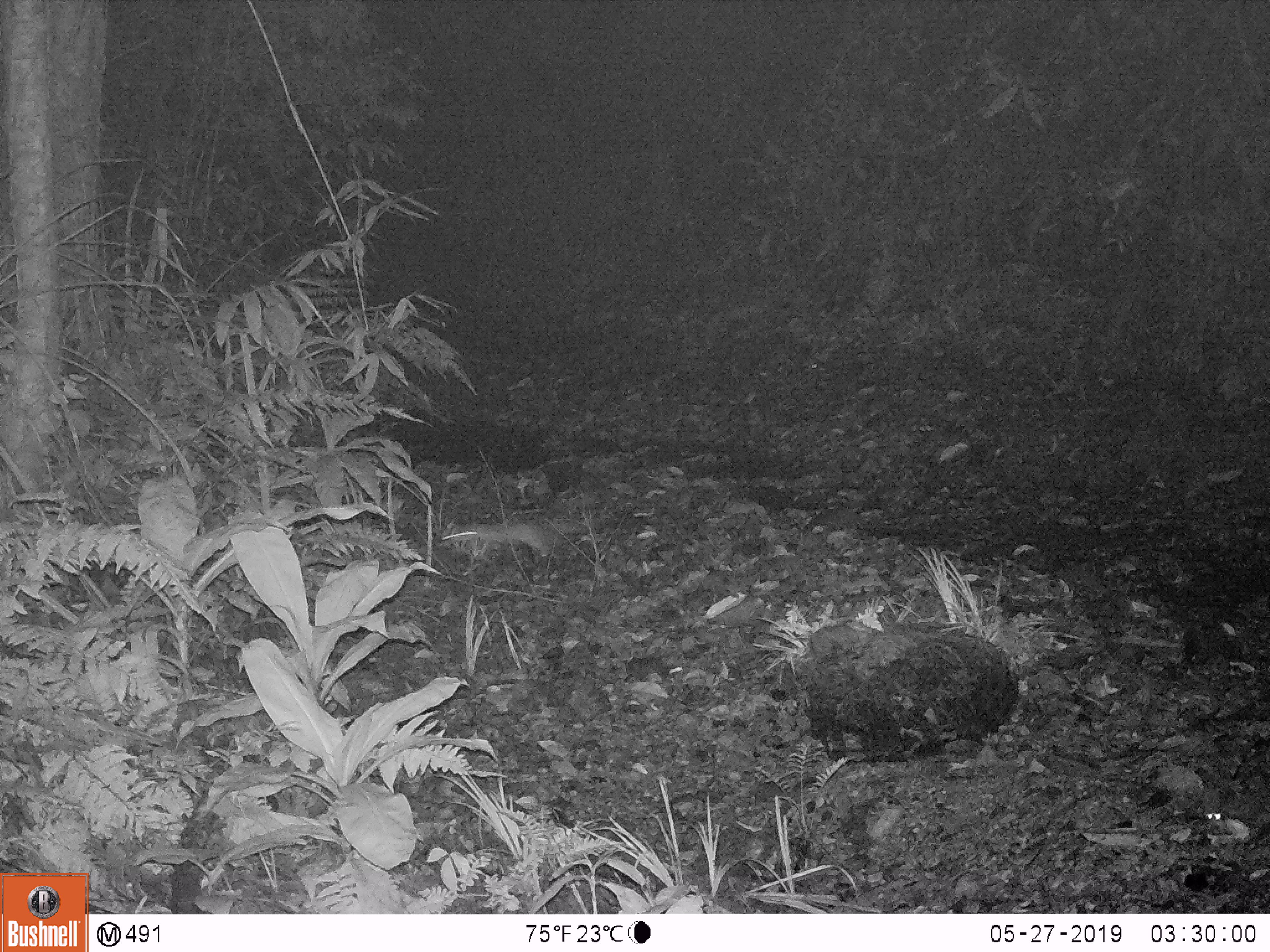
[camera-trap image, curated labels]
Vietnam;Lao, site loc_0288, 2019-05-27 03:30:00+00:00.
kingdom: Animalia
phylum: Chordata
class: Mammalia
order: Carnivora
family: Mustelidae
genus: Melogale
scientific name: Melogale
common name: ferret badger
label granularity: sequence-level